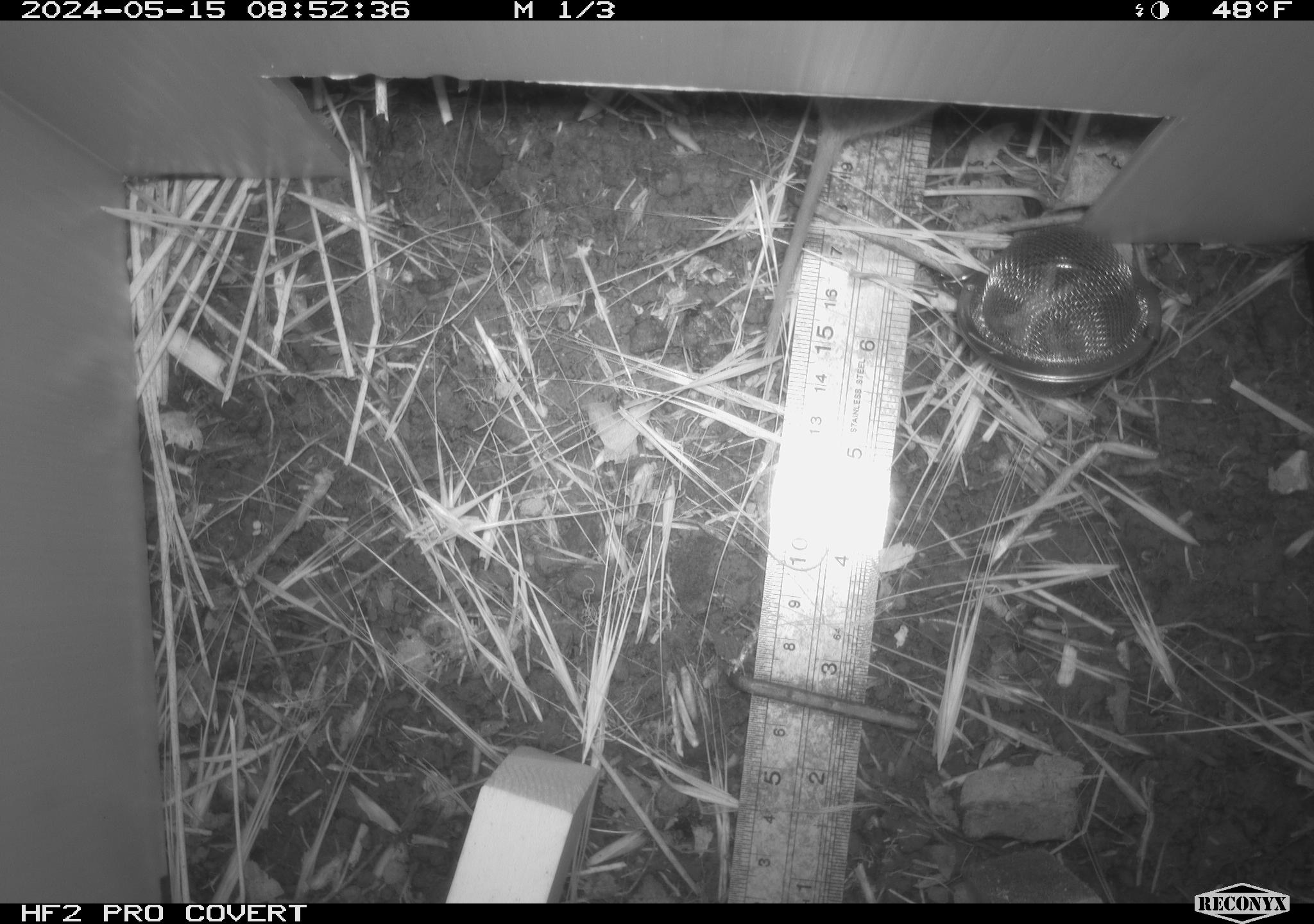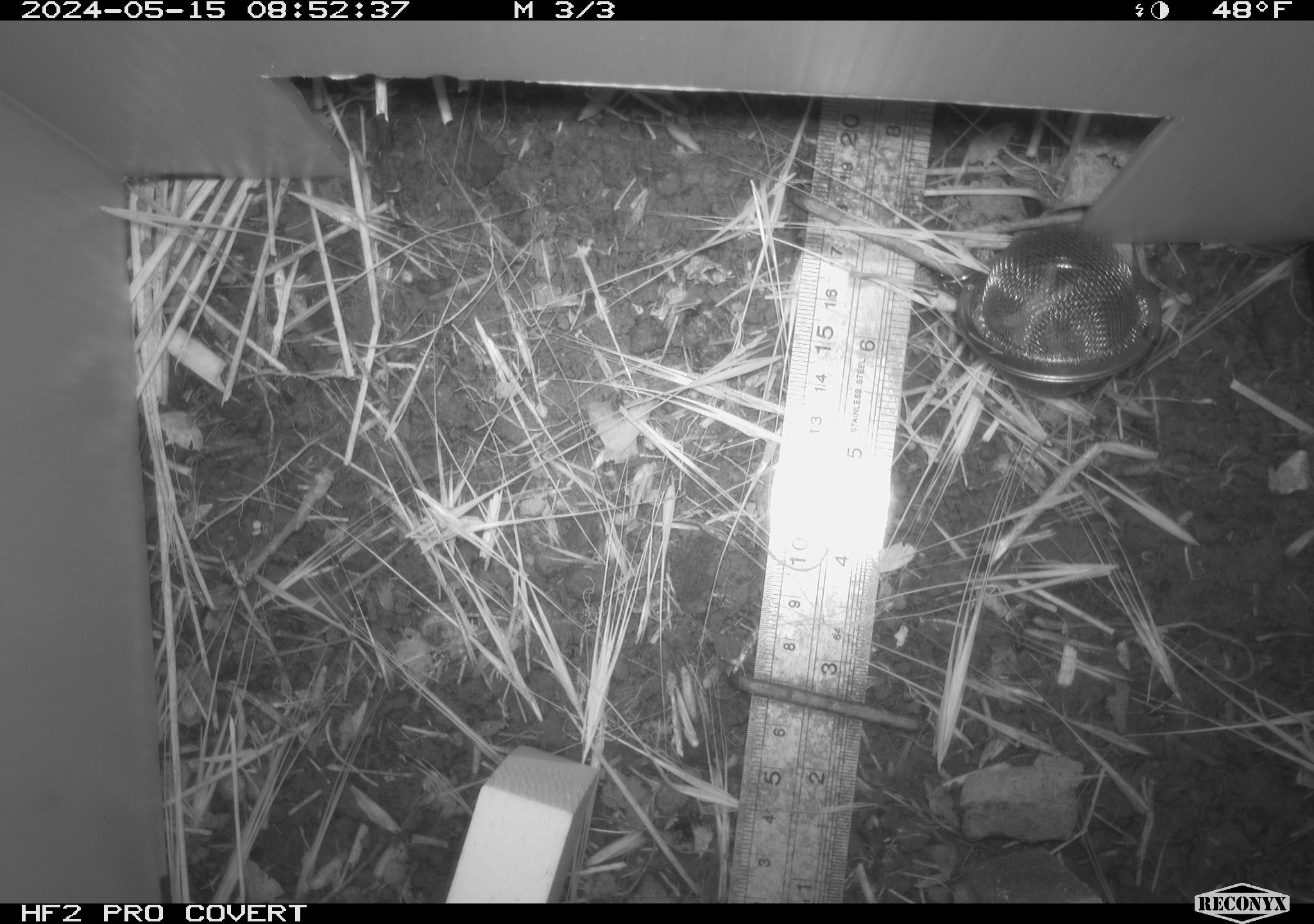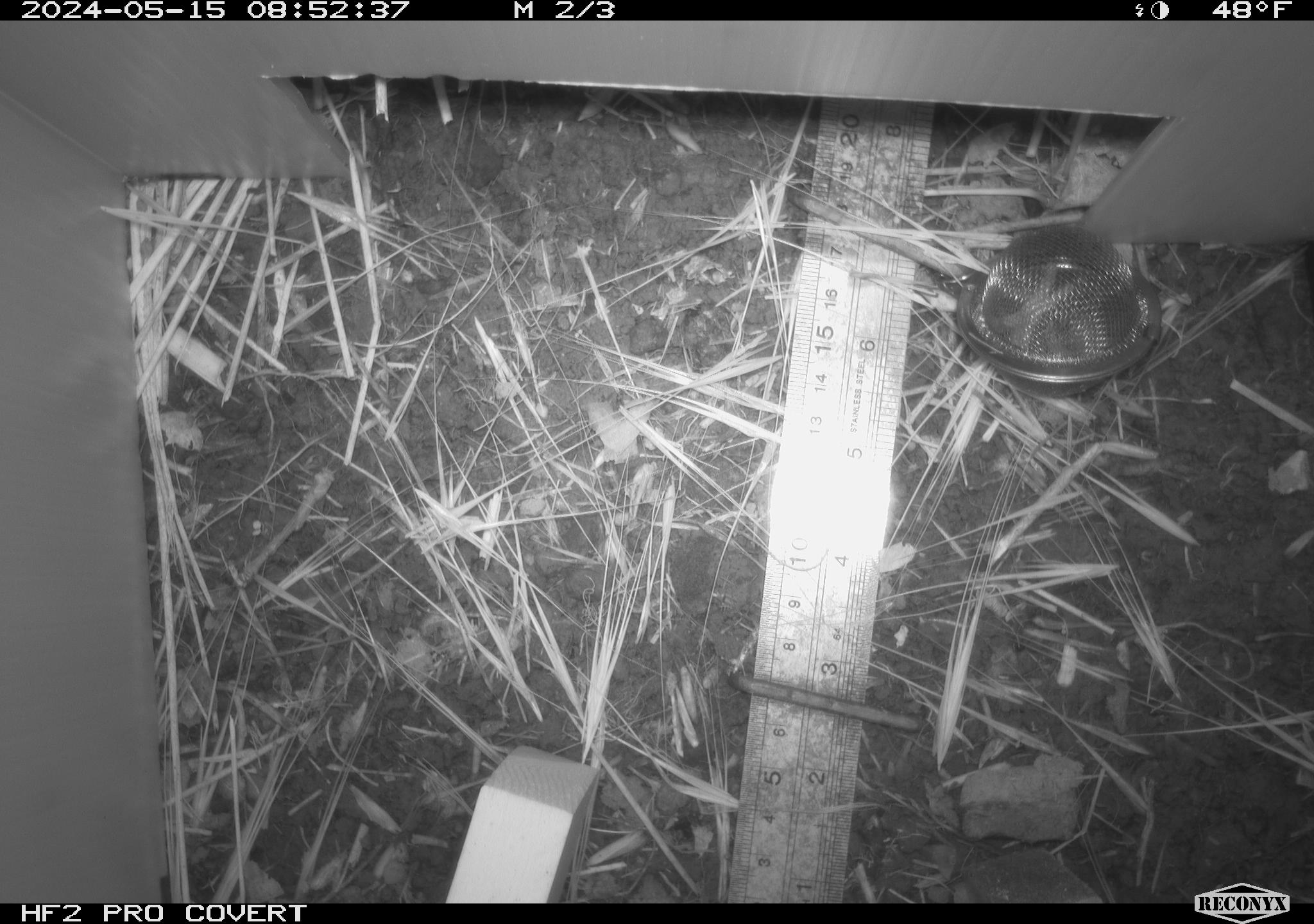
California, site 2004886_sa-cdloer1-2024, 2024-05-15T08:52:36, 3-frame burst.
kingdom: Animalia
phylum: Chordata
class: Mammalia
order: Rodentia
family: Cricetidae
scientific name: Arvicolinae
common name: voles, lemmings, and muskrats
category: arvicolinae subfamily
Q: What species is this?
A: Arvicolinae subfamily (voles, lemmings, and muskrats) (Arvicolinae).